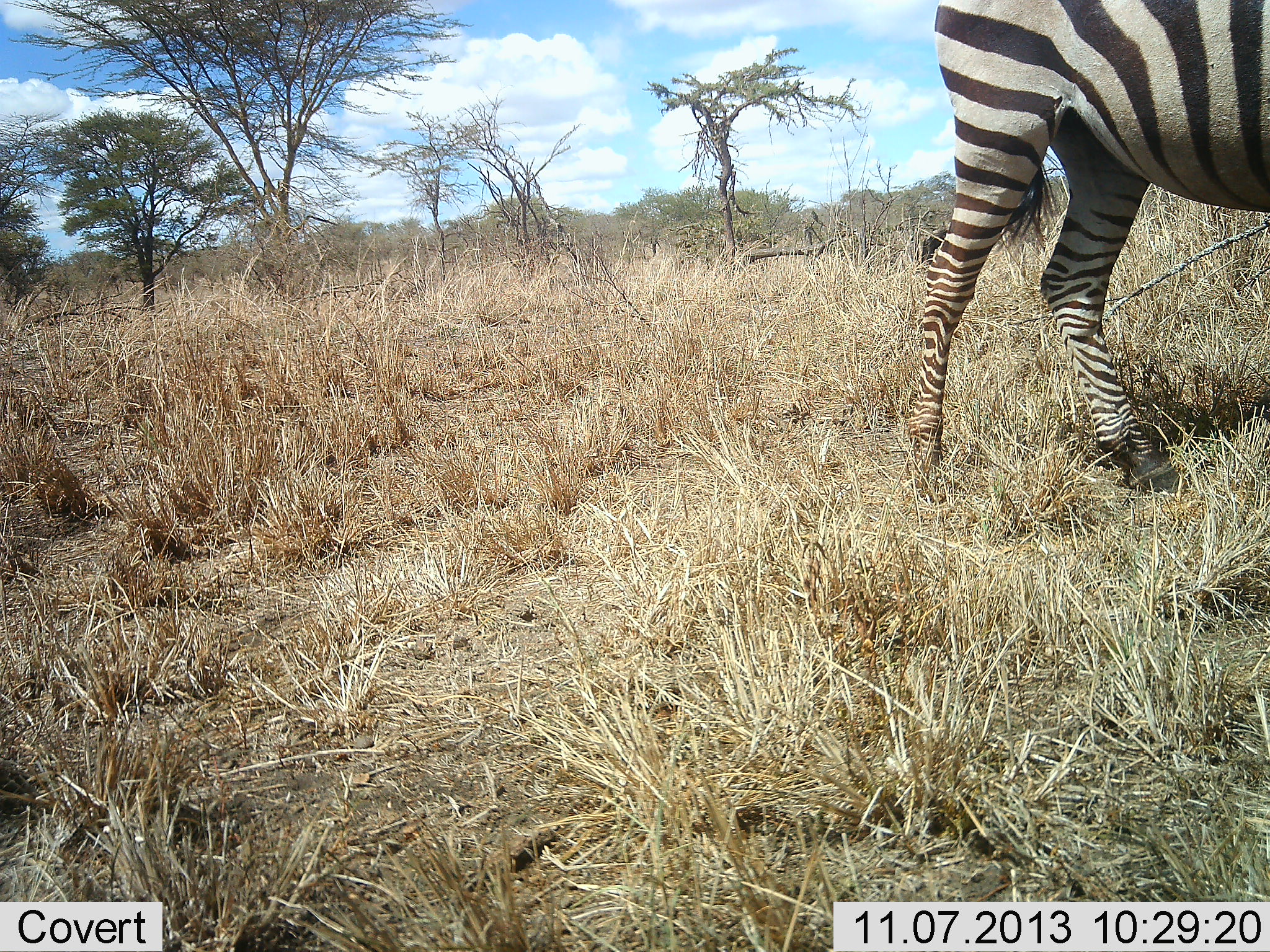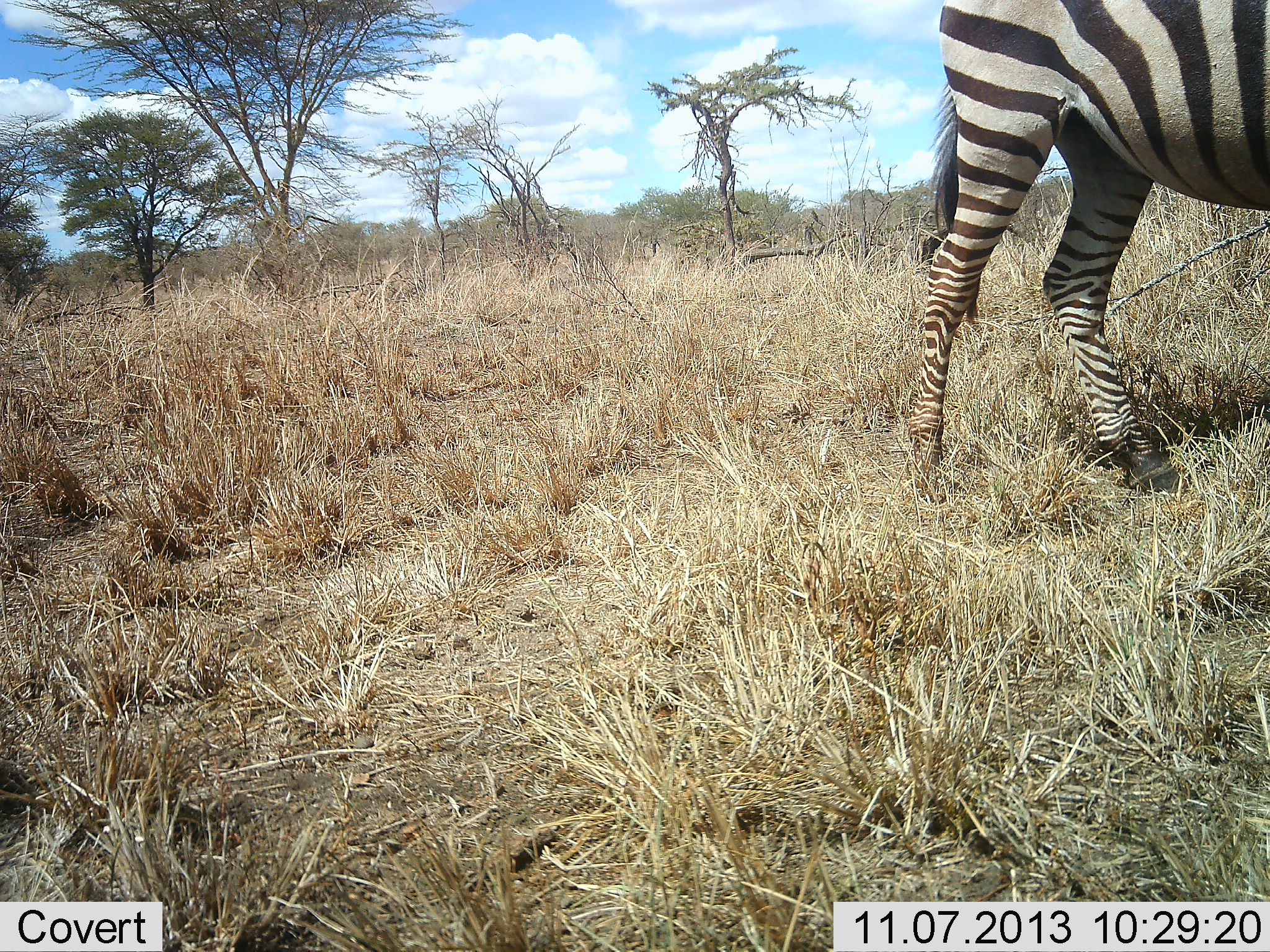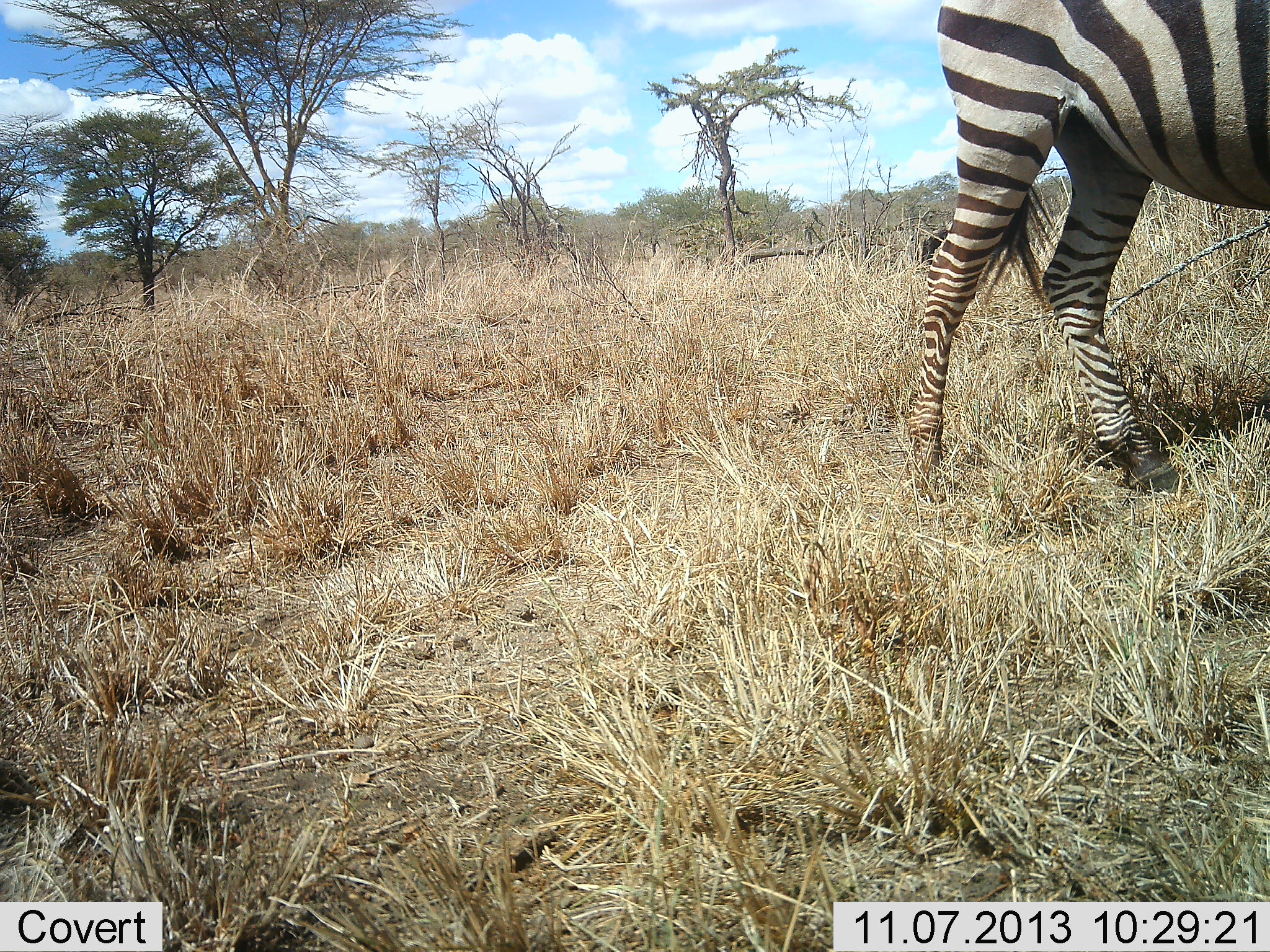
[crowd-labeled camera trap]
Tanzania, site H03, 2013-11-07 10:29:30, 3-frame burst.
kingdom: Animalia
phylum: Chordata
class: Mammalia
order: Perissodactyla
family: Equidae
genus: Equus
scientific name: Equus quagga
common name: plains zebra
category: zebra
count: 1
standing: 100%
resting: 10%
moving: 0%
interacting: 0%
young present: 0%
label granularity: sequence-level